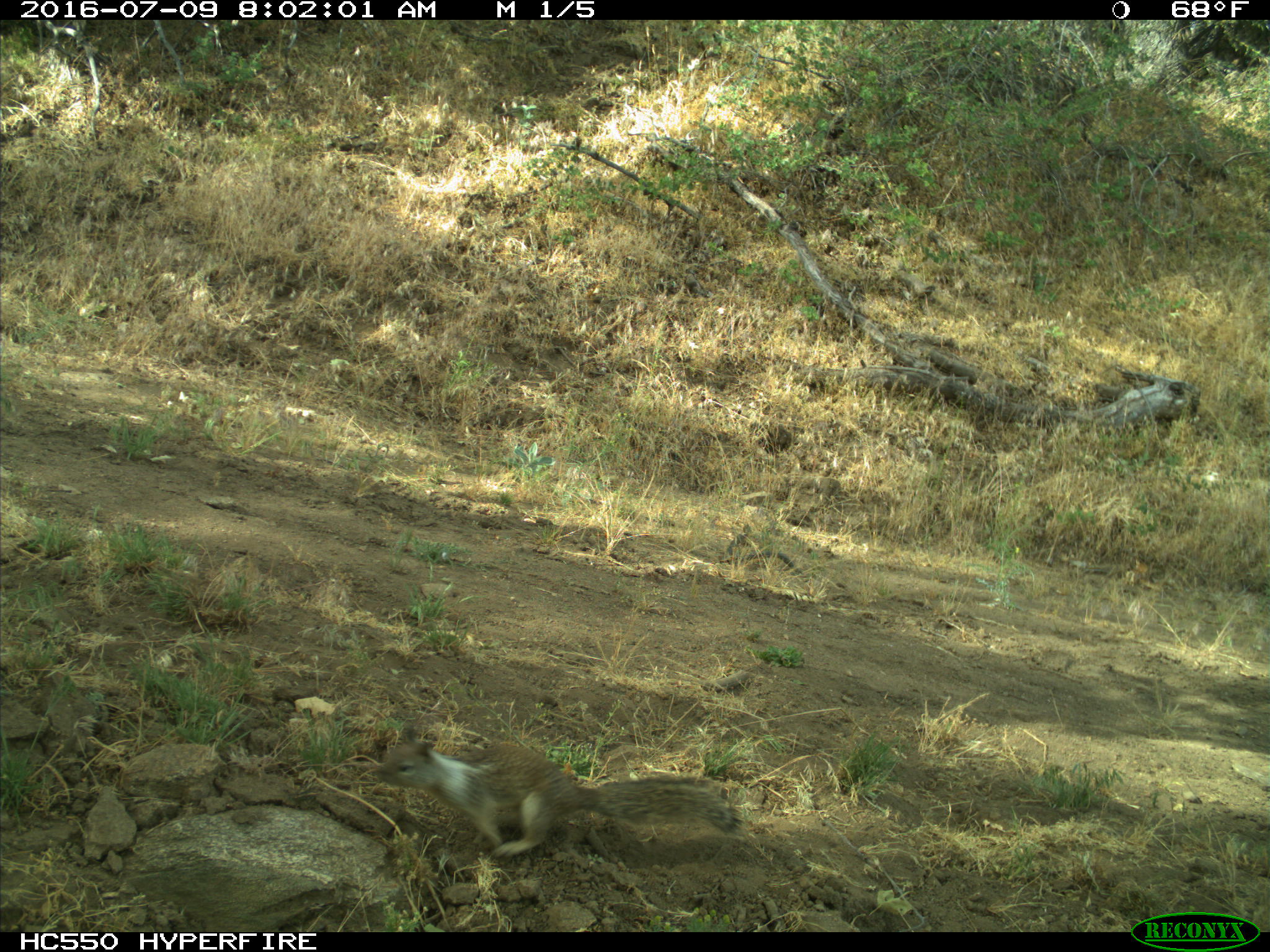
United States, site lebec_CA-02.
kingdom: Animalia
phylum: Chordata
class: Mammalia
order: Rodentia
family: Sciuridae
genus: Otospermophilus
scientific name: Otospermophilus beecheyi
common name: california ground squirrel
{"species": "Otospermophilus beecheyi (california ground squirrel)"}